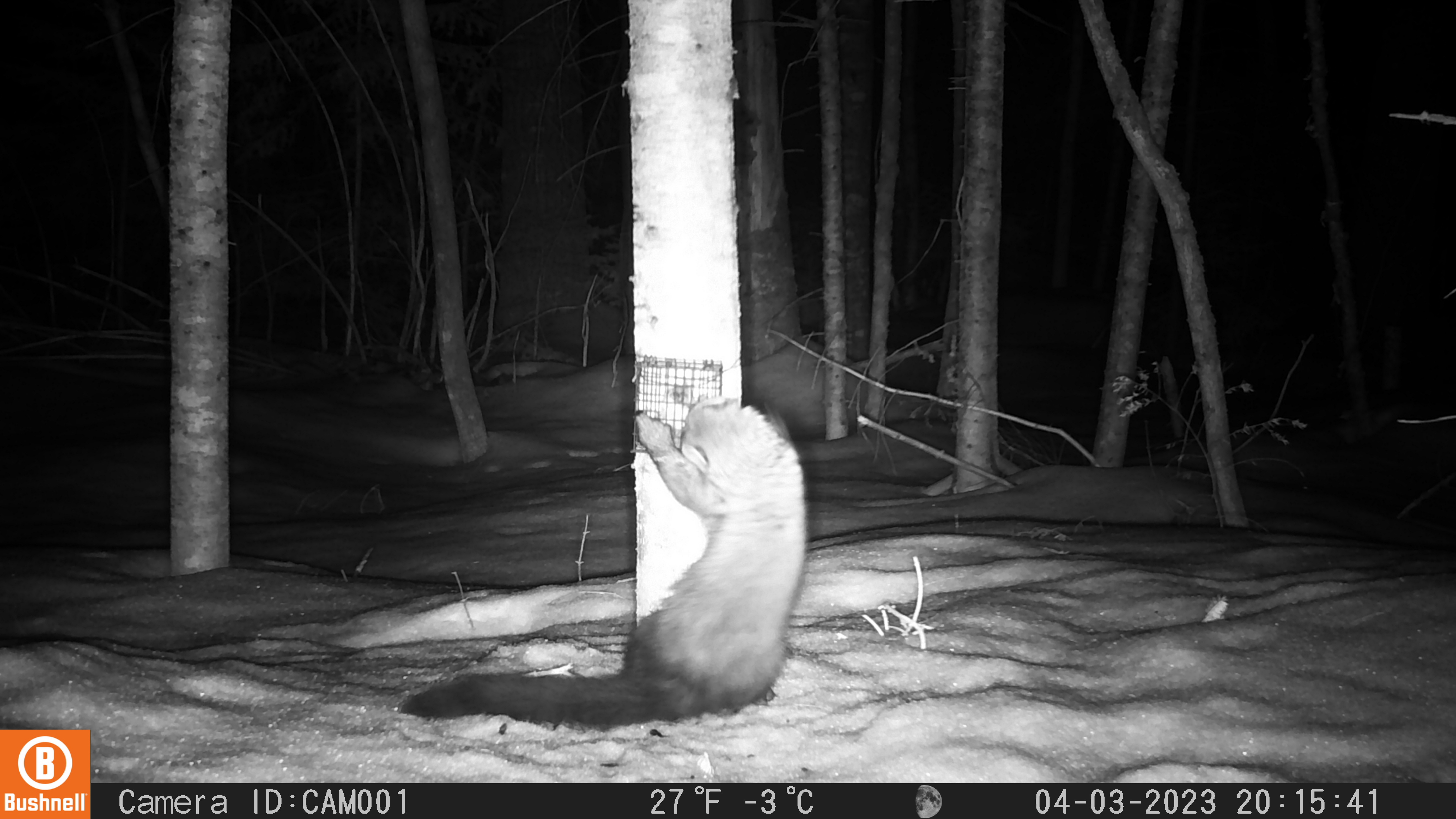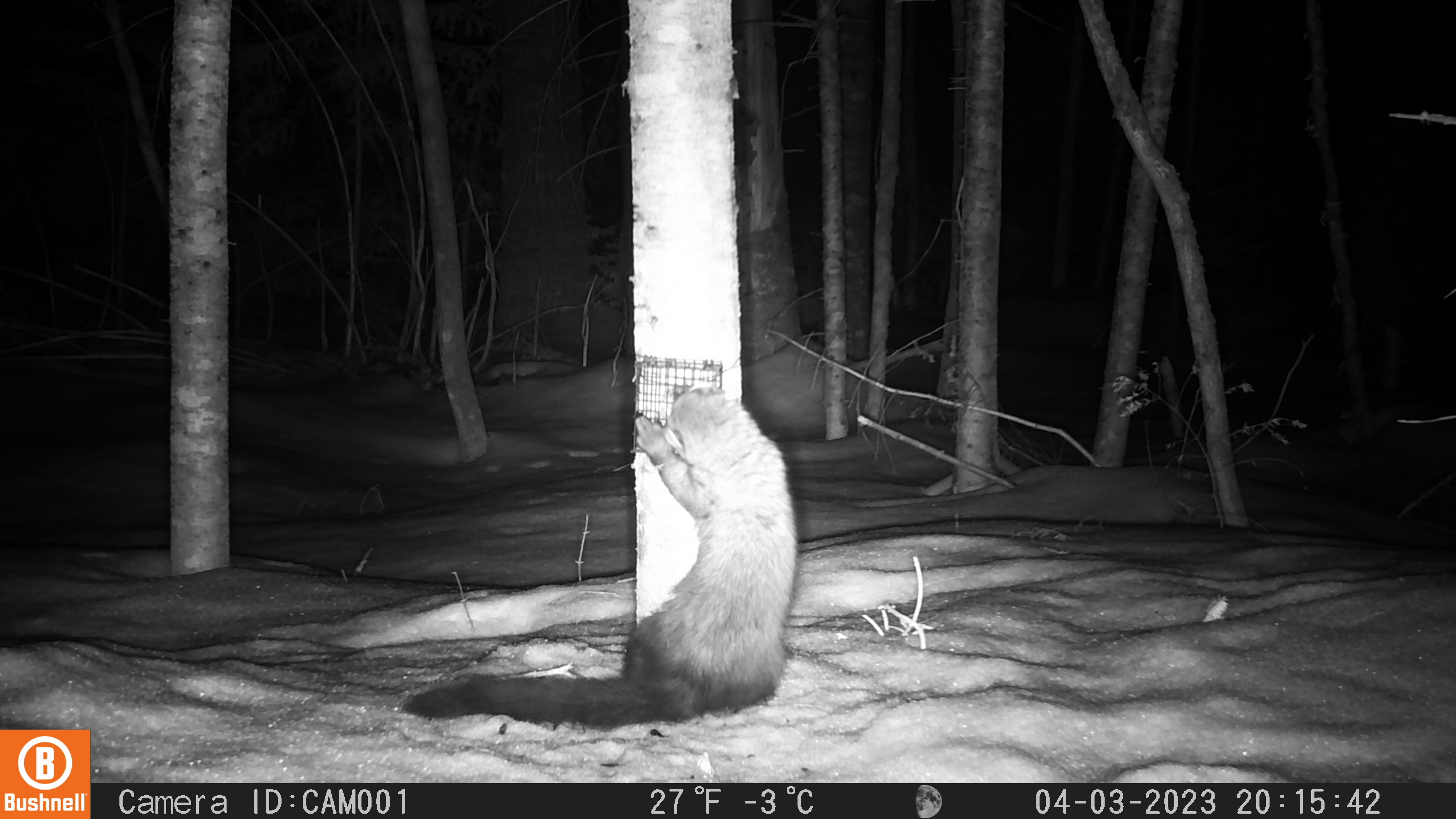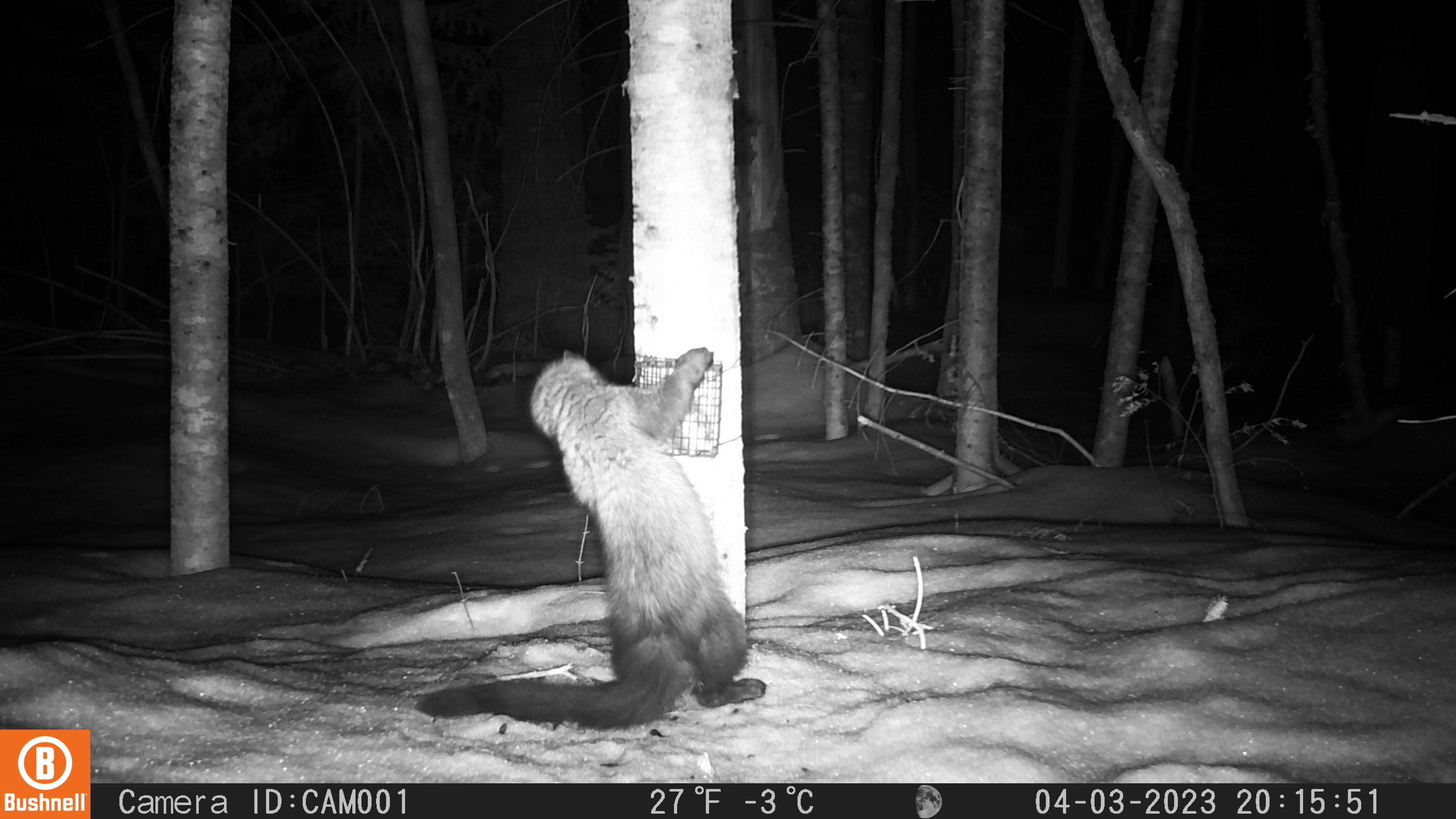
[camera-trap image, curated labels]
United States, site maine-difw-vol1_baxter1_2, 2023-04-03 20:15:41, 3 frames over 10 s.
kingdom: Animalia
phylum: Chordata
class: Mammalia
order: Carnivora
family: Mustelidae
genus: Pekania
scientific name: Pekania pennanti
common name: fisher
Fisher (Pekania pennanti).